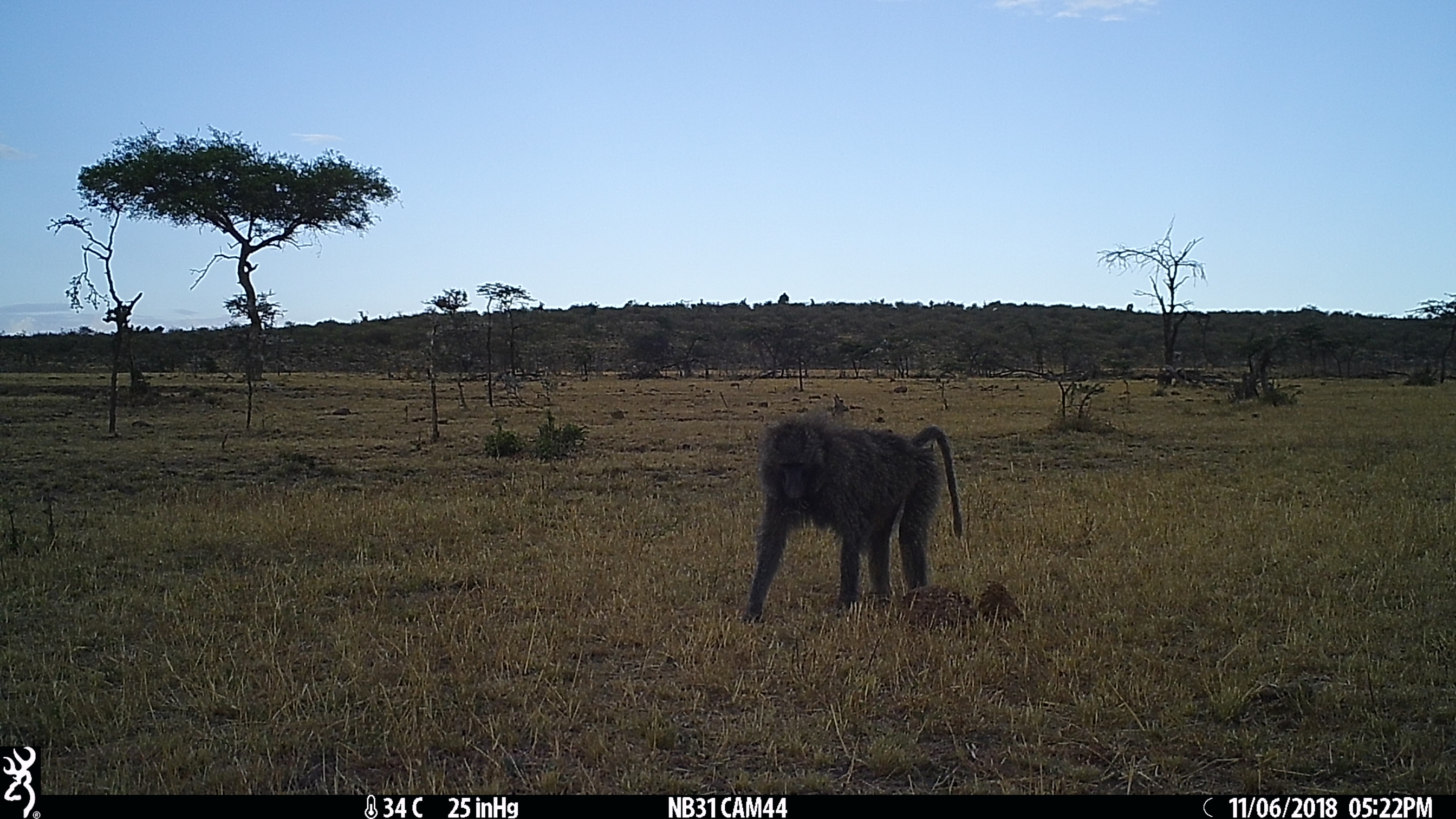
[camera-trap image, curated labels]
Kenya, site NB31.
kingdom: Animalia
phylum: Chordata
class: Mammalia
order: Primates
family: Cercopithecidae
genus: Papio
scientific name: Papio anubis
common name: olive baboon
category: baboon